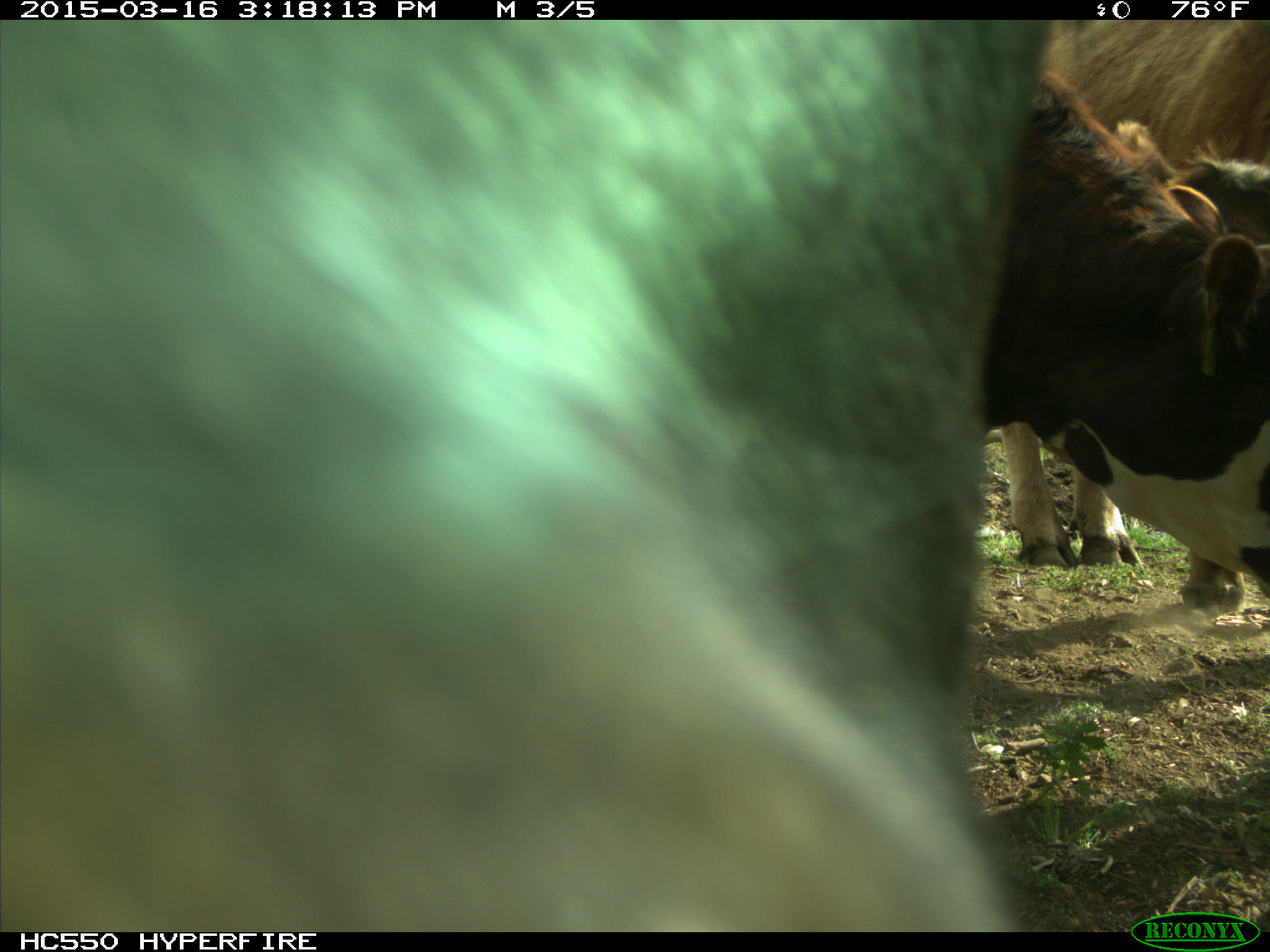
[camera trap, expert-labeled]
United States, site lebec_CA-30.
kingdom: Animalia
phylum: Chordata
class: Mammalia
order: Artiodactyla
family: Bovidae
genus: Bos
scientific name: Bos taurus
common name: domestic cow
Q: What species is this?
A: Bos taurus (domestic cow).